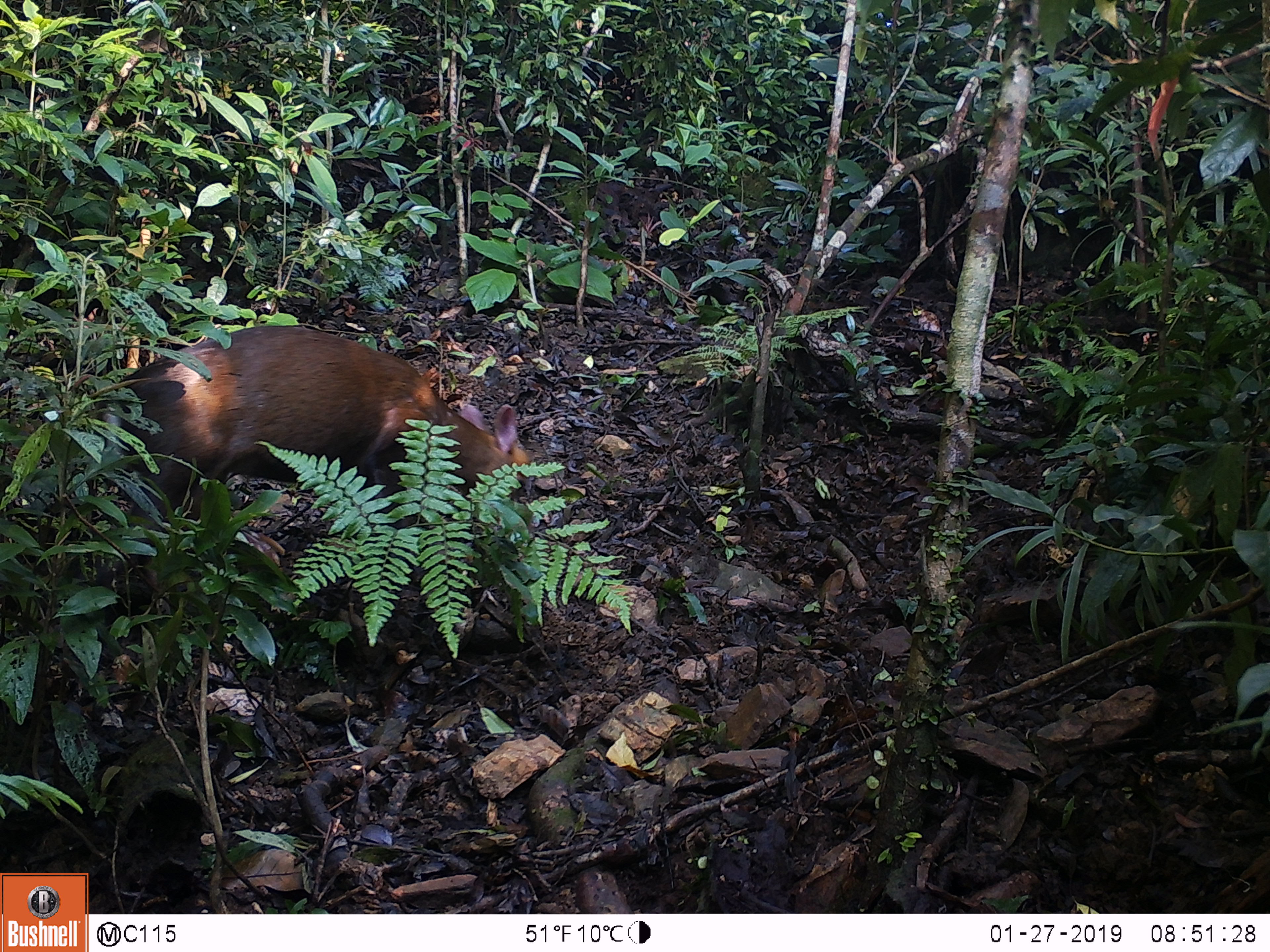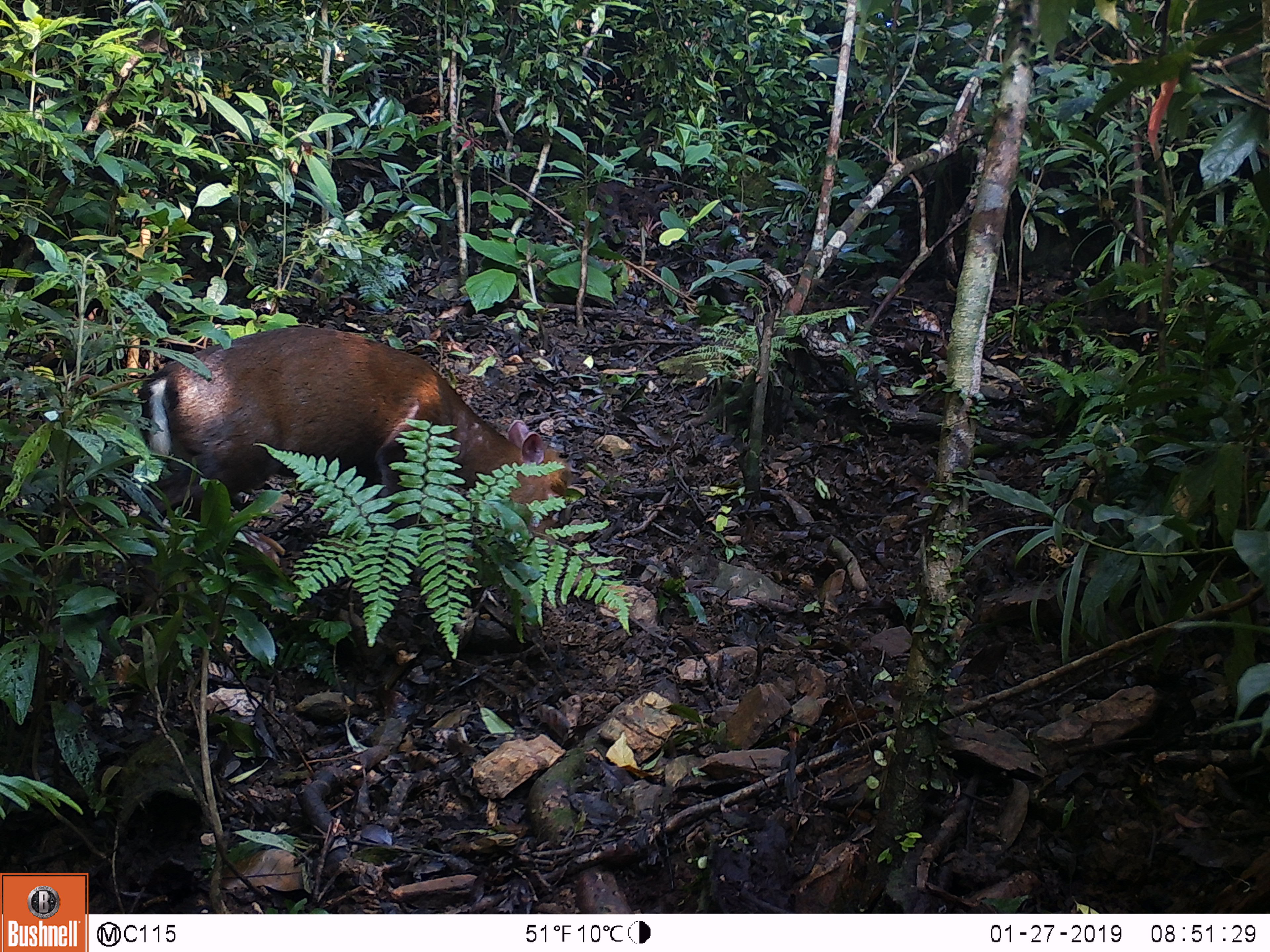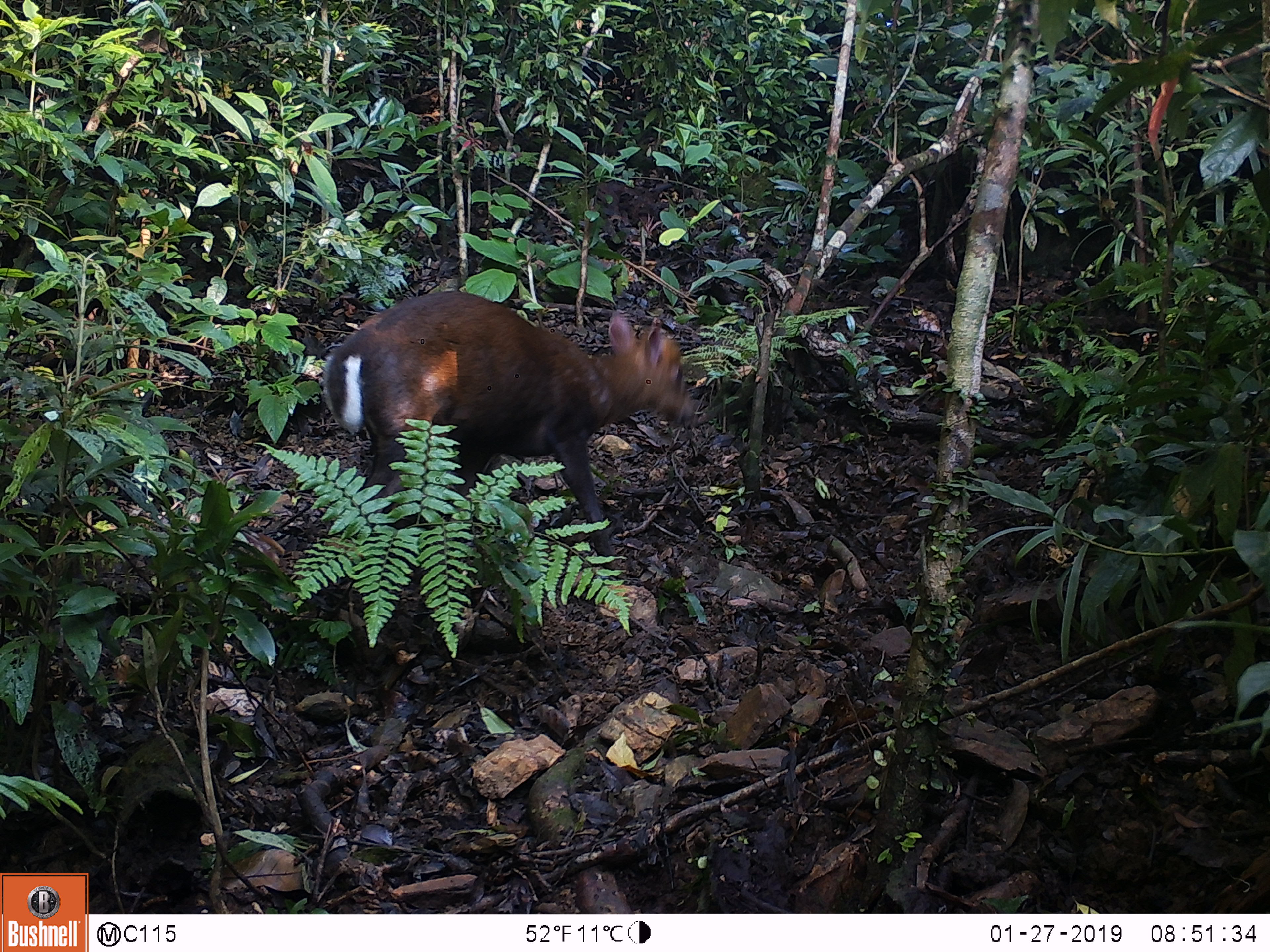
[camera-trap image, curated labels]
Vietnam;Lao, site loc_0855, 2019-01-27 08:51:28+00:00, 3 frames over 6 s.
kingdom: Animalia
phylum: Chordata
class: Mammalia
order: Artiodactyla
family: Cervidae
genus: Muntiacus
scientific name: Muntiacus rooseveltorum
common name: roosevelt's muntjac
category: roosevelts muntjac group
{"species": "roosevelts muntjac group (roosevelt's muntjac) (Muntiacus rooseveltorum)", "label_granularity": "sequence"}